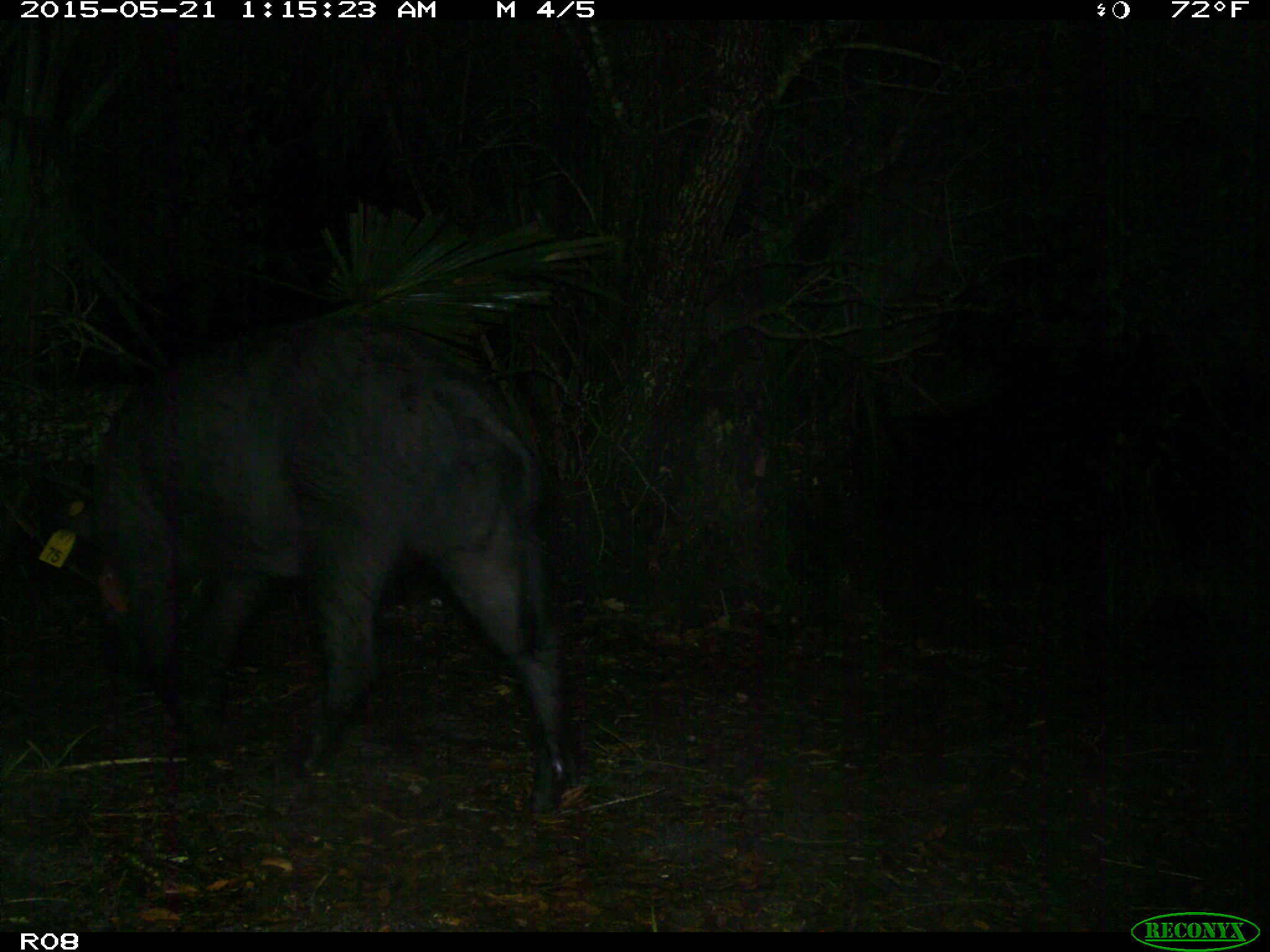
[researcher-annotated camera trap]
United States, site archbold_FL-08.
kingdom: Animalia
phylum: Chordata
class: Mammalia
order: Artiodactyla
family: Suidae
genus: Sus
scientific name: Sus scrofa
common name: wild boar